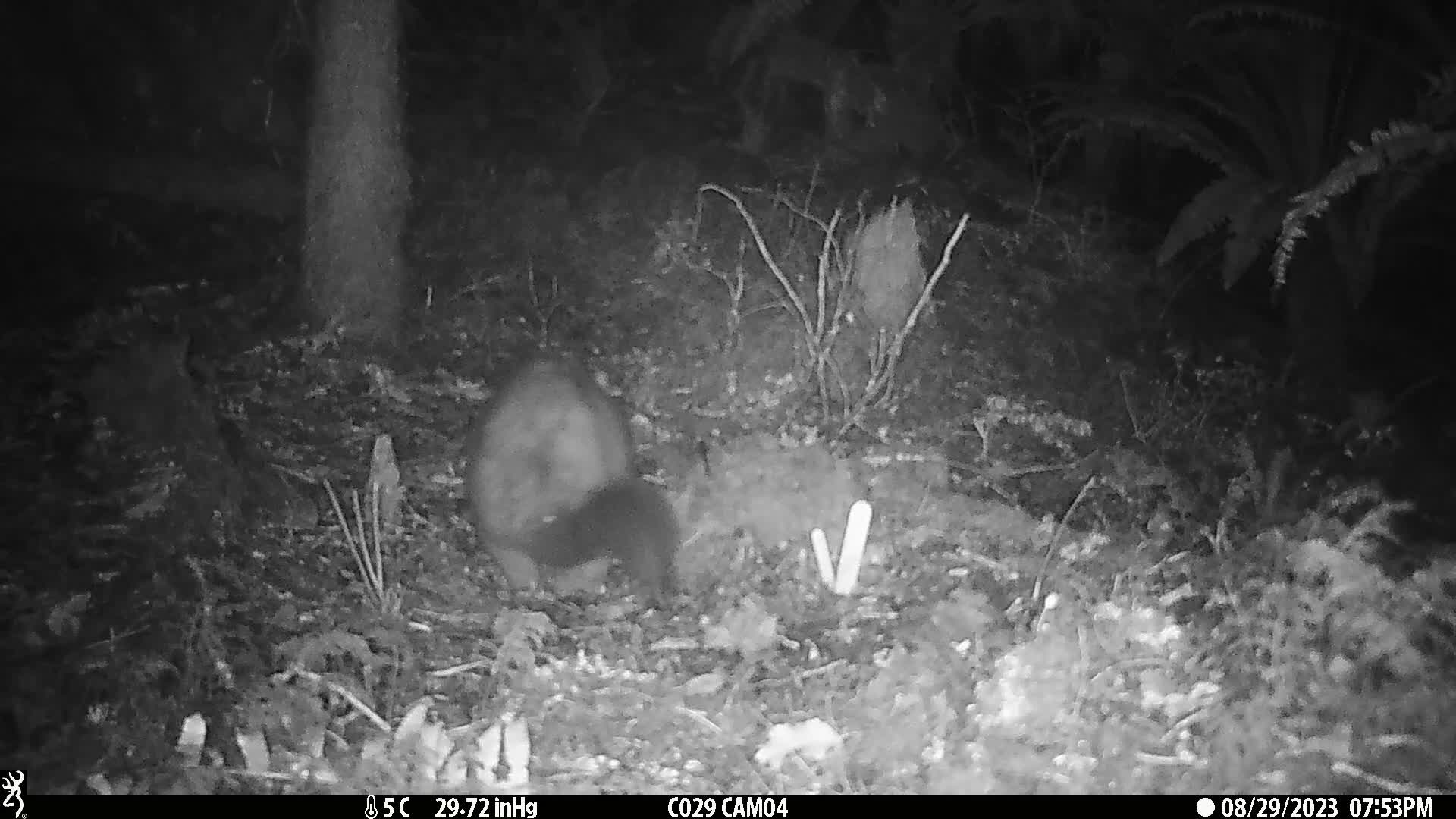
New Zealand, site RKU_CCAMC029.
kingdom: Animalia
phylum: Chordata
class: Mammalia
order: Diprotodontia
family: Phalangeridae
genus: Trichosurus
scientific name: Trichosurus vulpecula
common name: common brushtail possum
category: possum